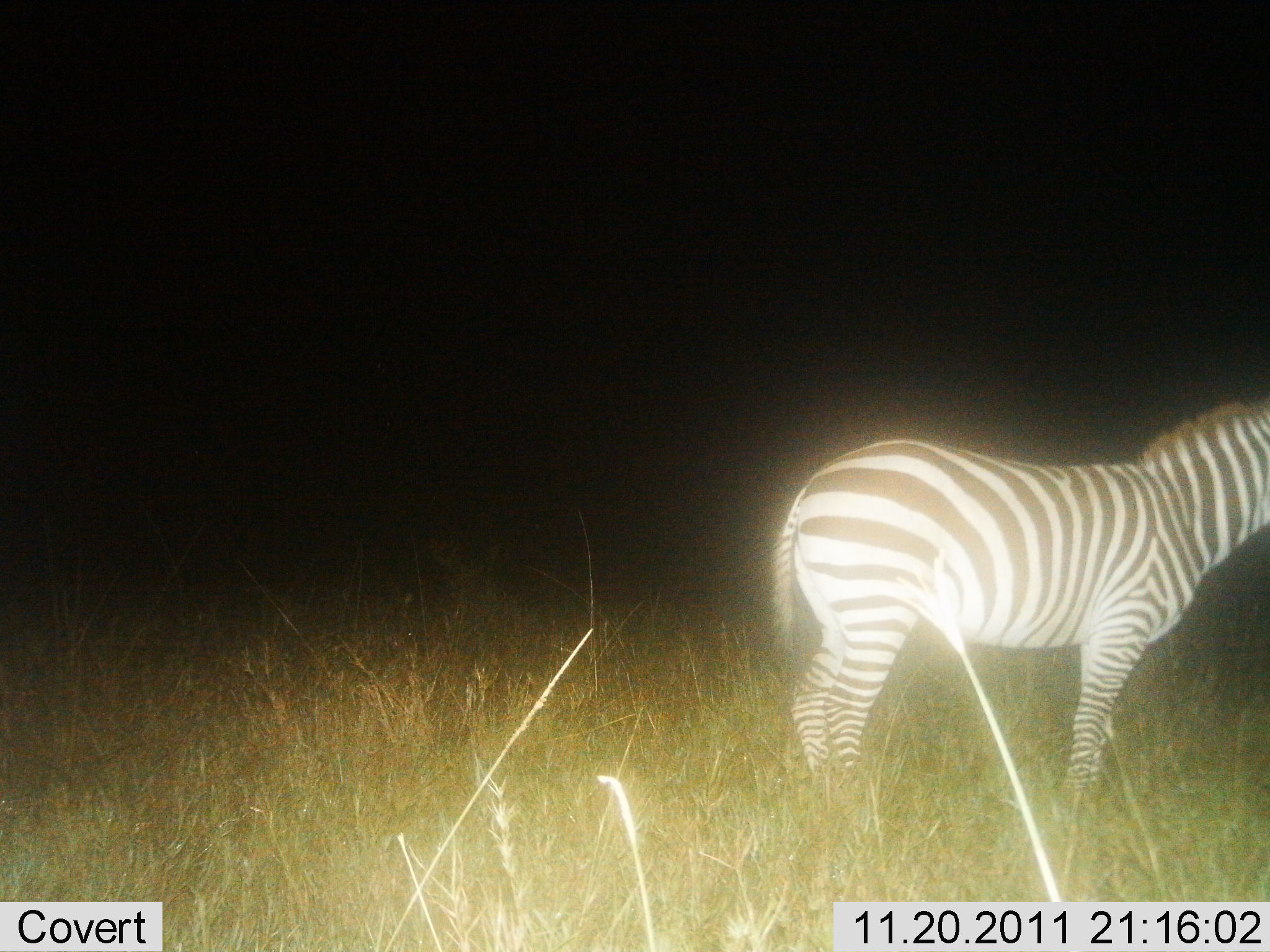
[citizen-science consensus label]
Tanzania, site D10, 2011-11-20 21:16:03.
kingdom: Animalia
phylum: Chordata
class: Mammalia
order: Perissodactyla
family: Equidae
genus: Equus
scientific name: Equus quagga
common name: plains zebra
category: zebra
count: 1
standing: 100%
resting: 0%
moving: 0%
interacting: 0%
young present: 0%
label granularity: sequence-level